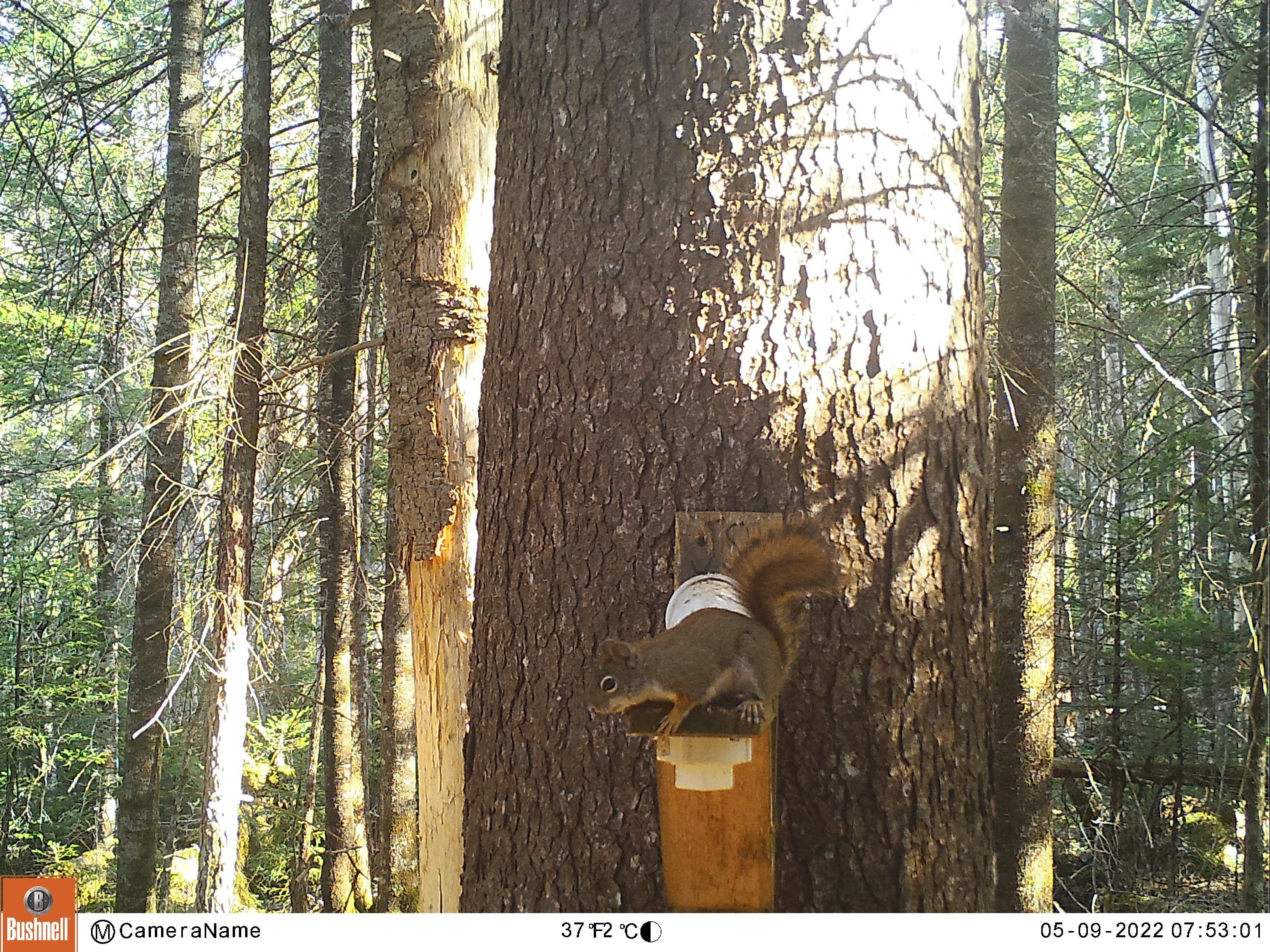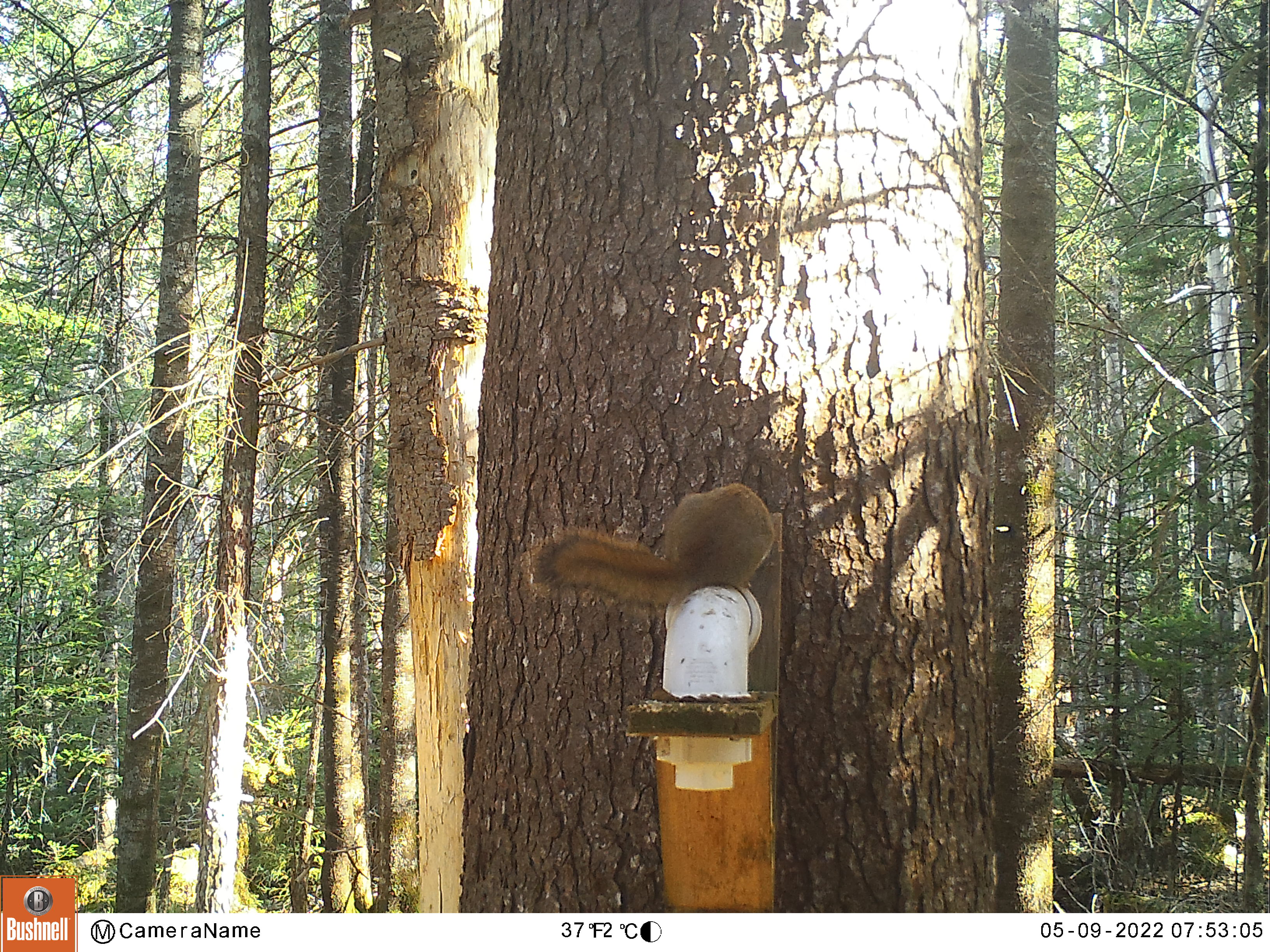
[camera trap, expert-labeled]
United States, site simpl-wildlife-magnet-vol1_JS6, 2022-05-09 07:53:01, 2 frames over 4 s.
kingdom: Animalia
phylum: Chordata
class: Mammalia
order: Rodentia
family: Sciuridae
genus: Tamiasciurus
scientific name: Tamiasciurus hudsonicus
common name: red squirrel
Red squirrel (Tamiasciurus hudsonicus).